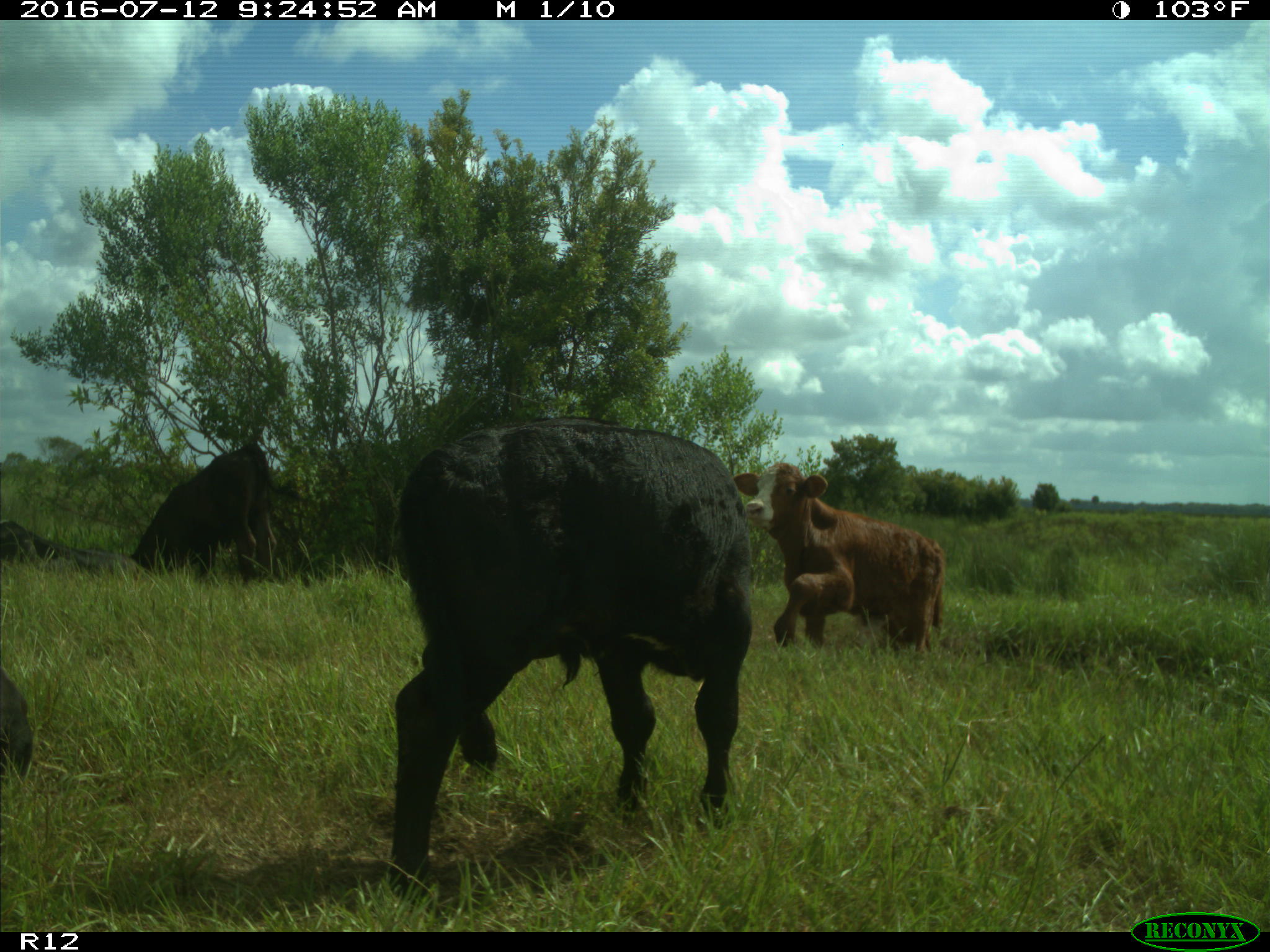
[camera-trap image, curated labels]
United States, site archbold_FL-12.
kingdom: Animalia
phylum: Chordata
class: Mammalia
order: Artiodactyla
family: Bovidae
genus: Bos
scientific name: Bos taurus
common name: domestic cow